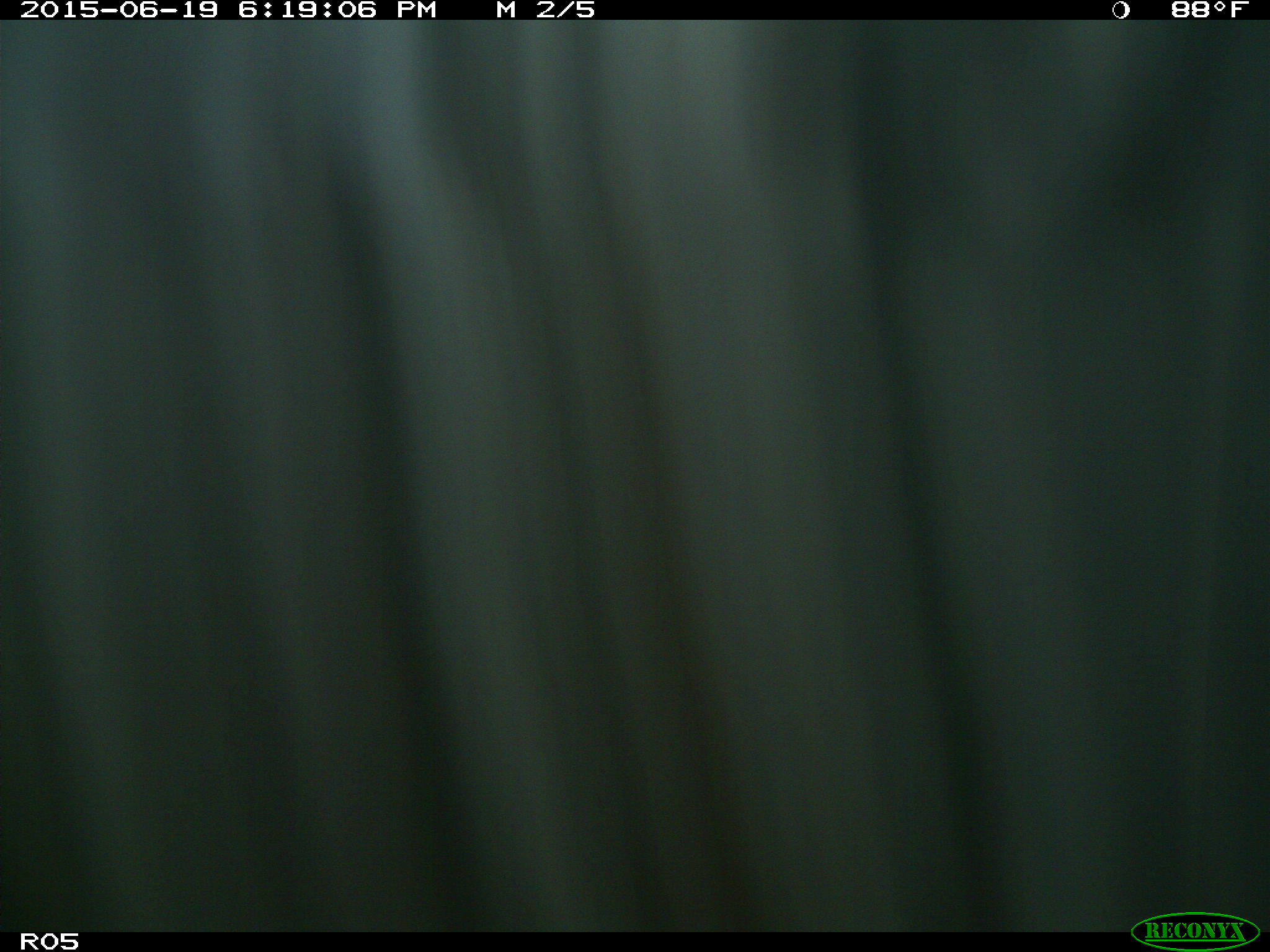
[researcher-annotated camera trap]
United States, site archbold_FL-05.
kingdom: Animalia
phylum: Chordata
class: Mammalia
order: Artiodactyla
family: Bovidae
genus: Bos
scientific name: Bos taurus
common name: domestic cow